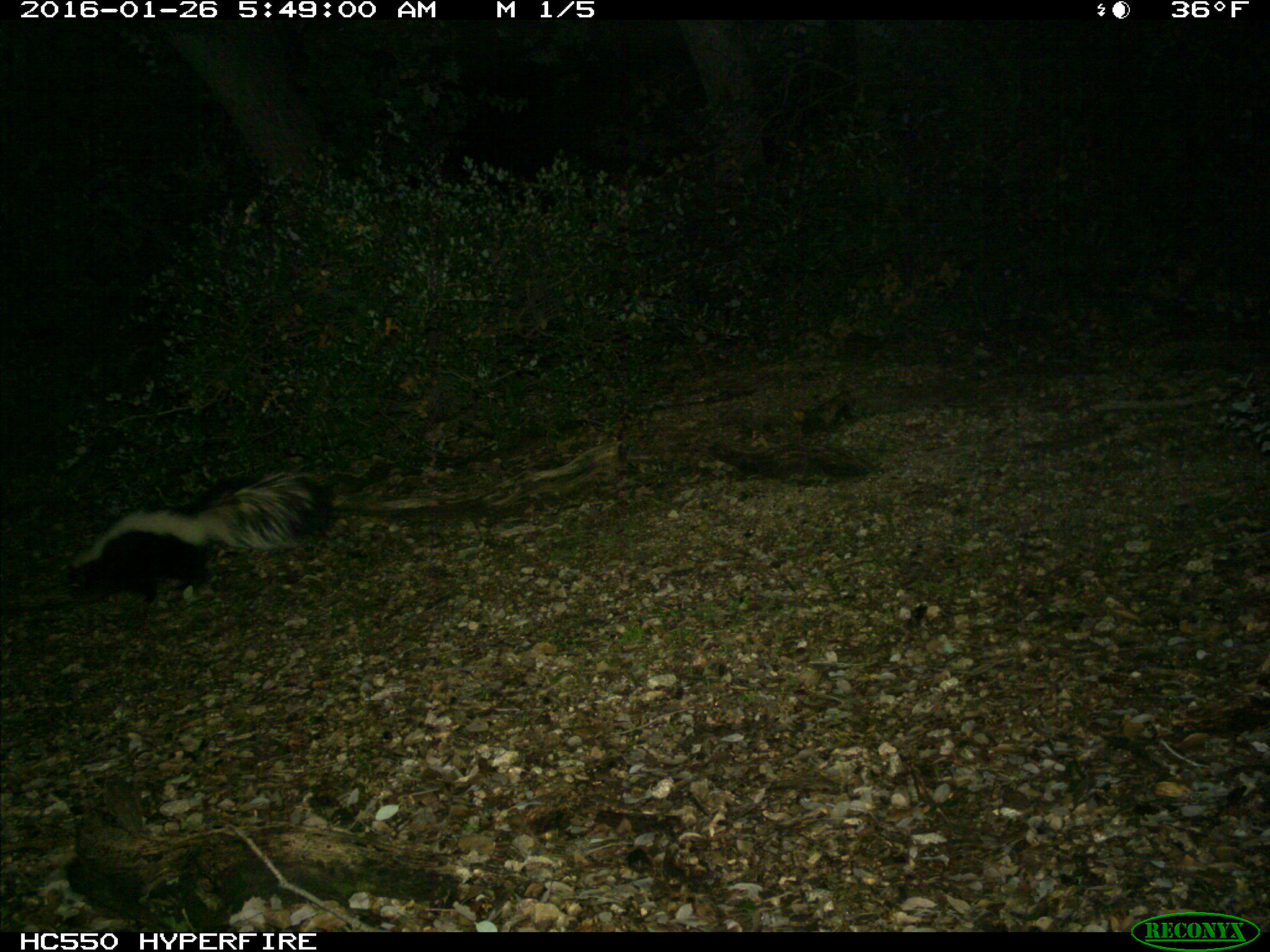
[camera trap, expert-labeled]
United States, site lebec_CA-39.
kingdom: Animalia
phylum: Chordata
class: Mammalia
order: Carnivora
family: Mephitidae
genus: Mephitis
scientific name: Mephitis mephitis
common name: striped skunk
Mephitis mephitis (striped skunk).